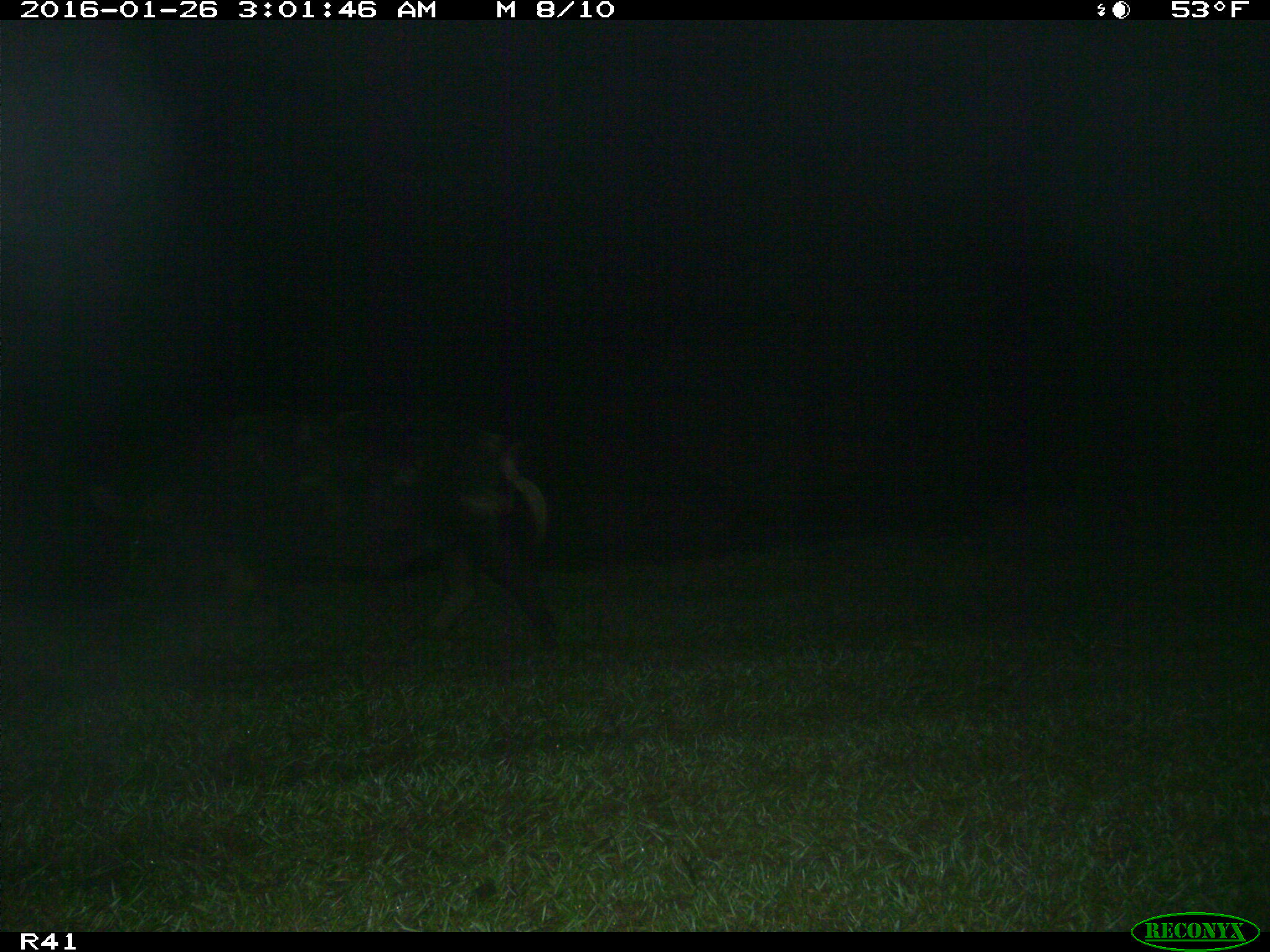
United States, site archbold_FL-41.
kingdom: Animalia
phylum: Chordata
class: Mammalia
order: Artiodactyla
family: Suidae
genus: Sus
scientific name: Sus scrofa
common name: wild boar